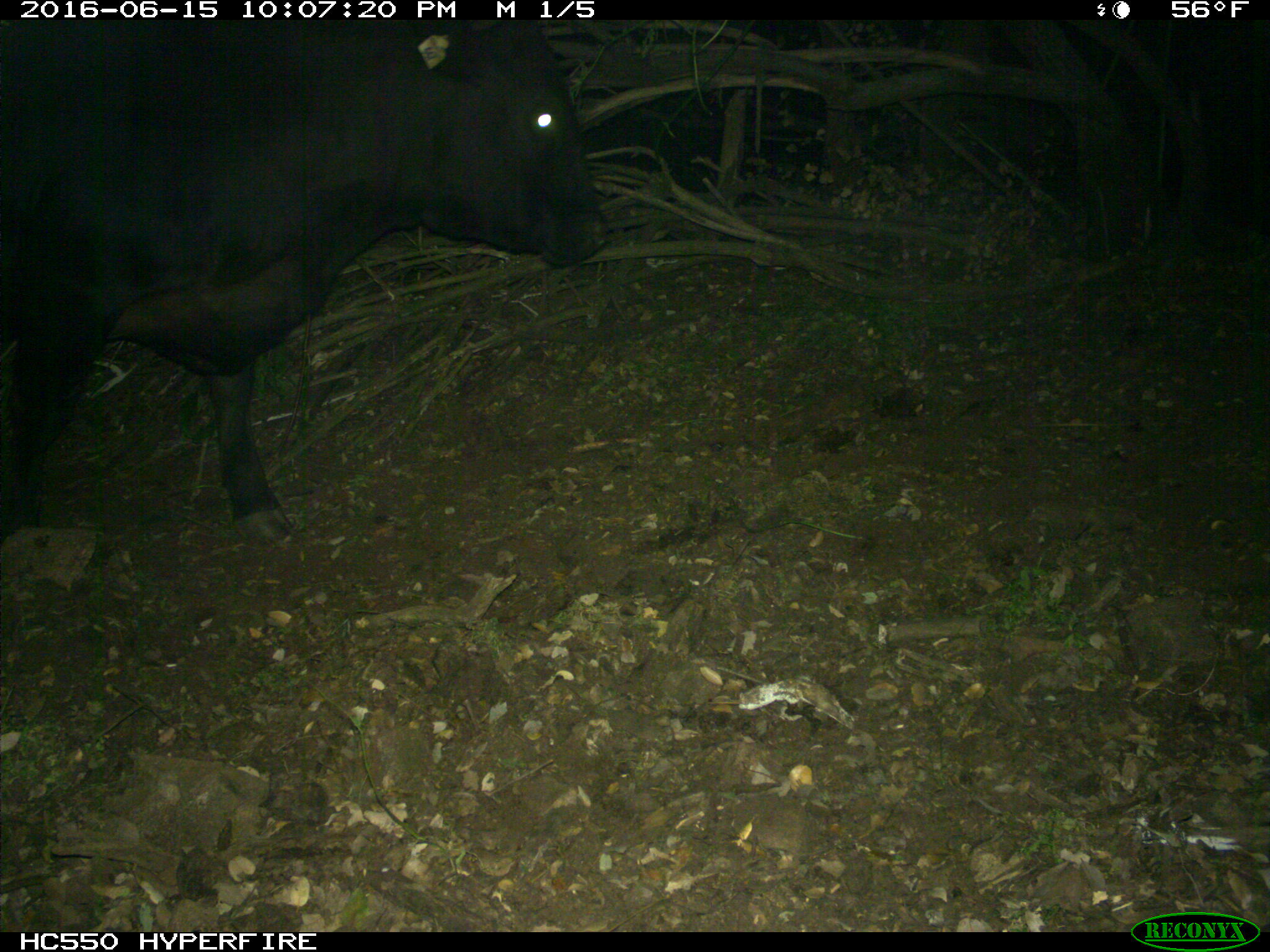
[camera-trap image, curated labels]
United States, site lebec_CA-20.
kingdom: Animalia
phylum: Chordata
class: Mammalia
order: Artiodactyla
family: Bovidae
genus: Bos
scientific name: Bos taurus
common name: domestic cow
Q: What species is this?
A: Bos taurus (domestic cow).